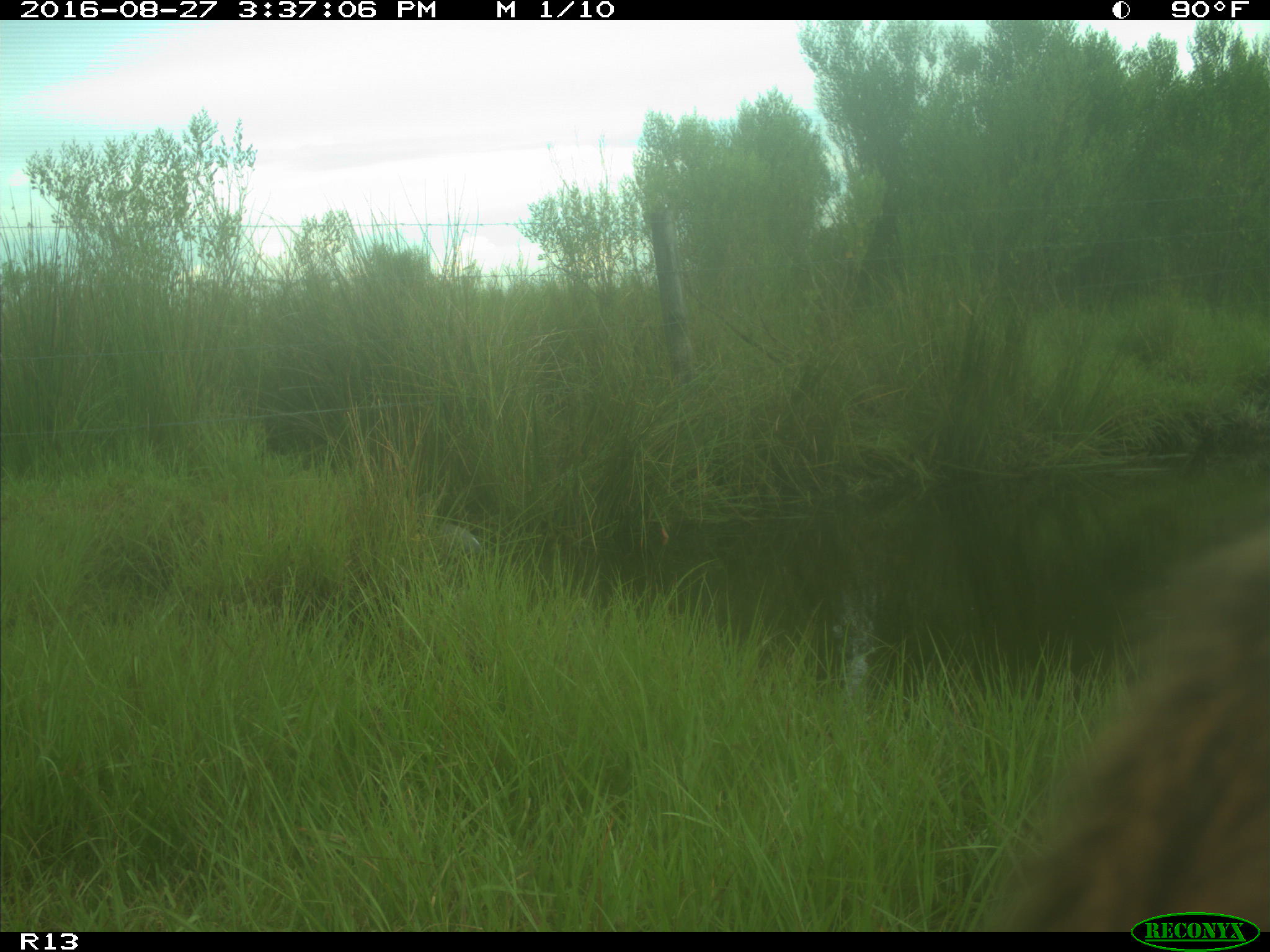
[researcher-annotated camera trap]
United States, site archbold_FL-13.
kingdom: Animalia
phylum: Chordata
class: Mammalia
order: Artiodactyla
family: Bovidae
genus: Bos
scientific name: Bos taurus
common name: domestic cow